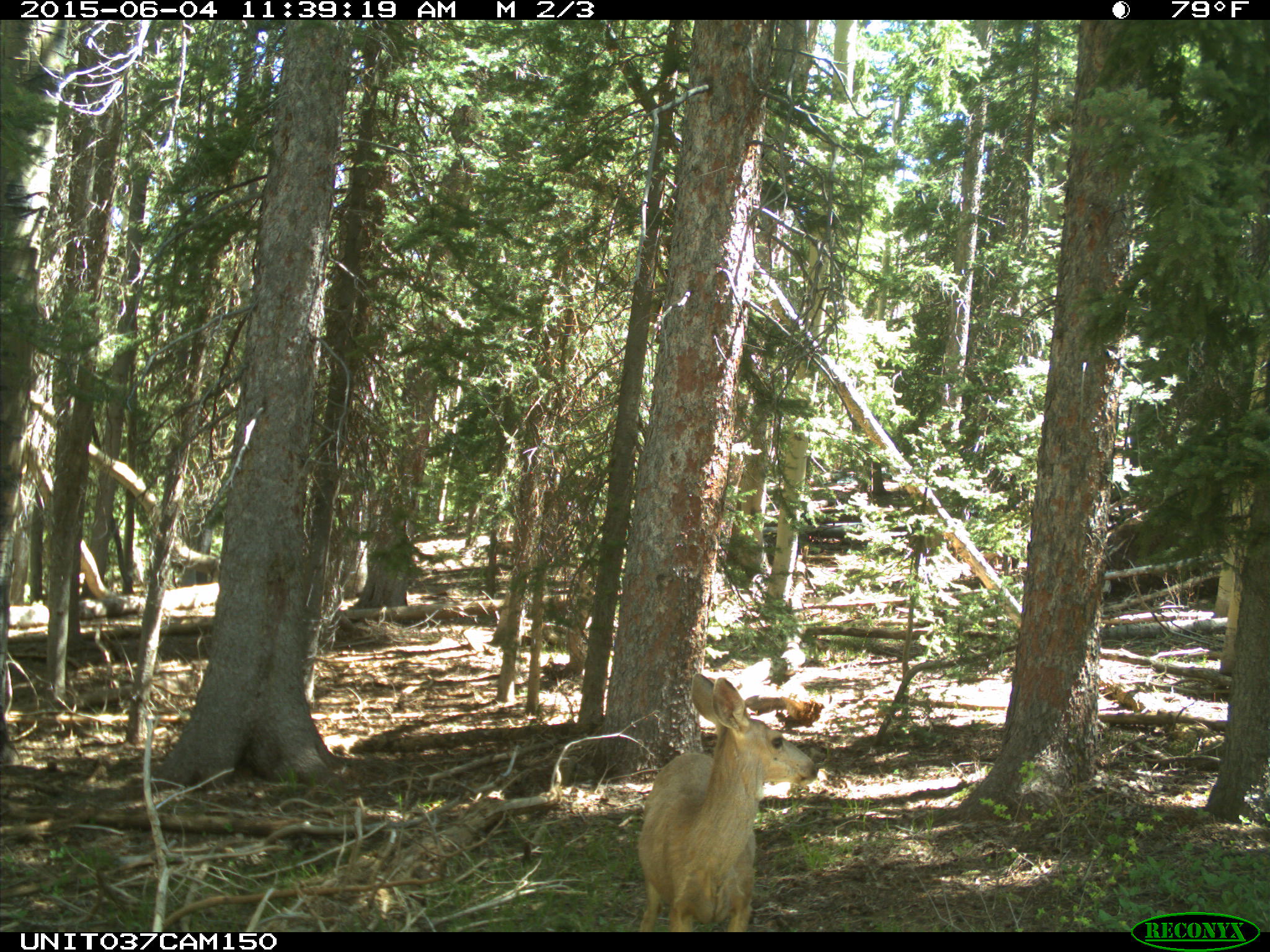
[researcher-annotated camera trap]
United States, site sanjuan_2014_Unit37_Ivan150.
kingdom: Animalia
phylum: Chordata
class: Mammalia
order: Artiodactyla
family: Cervidae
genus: Odocoileus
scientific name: Odocoileus hemionus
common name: mule deer